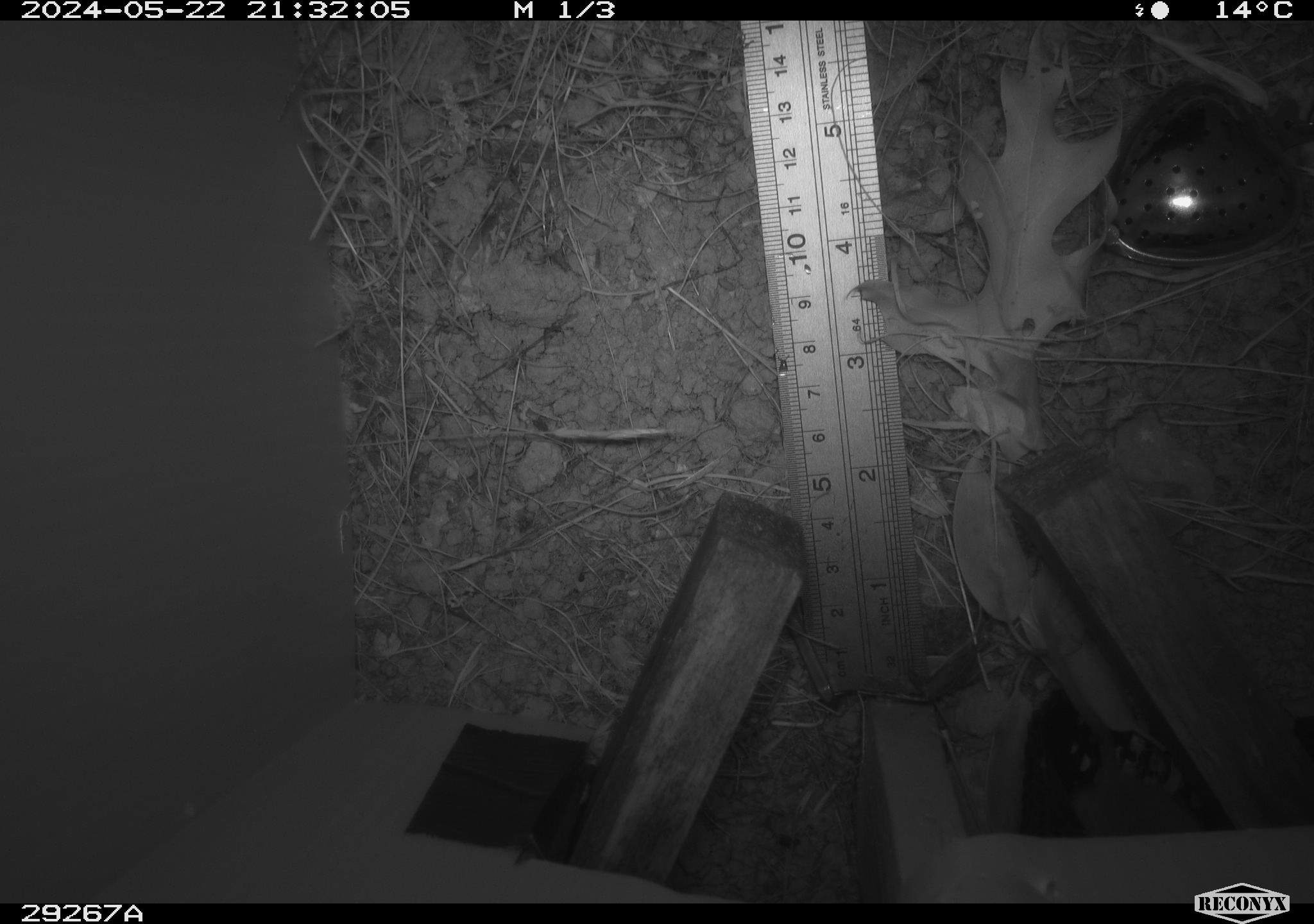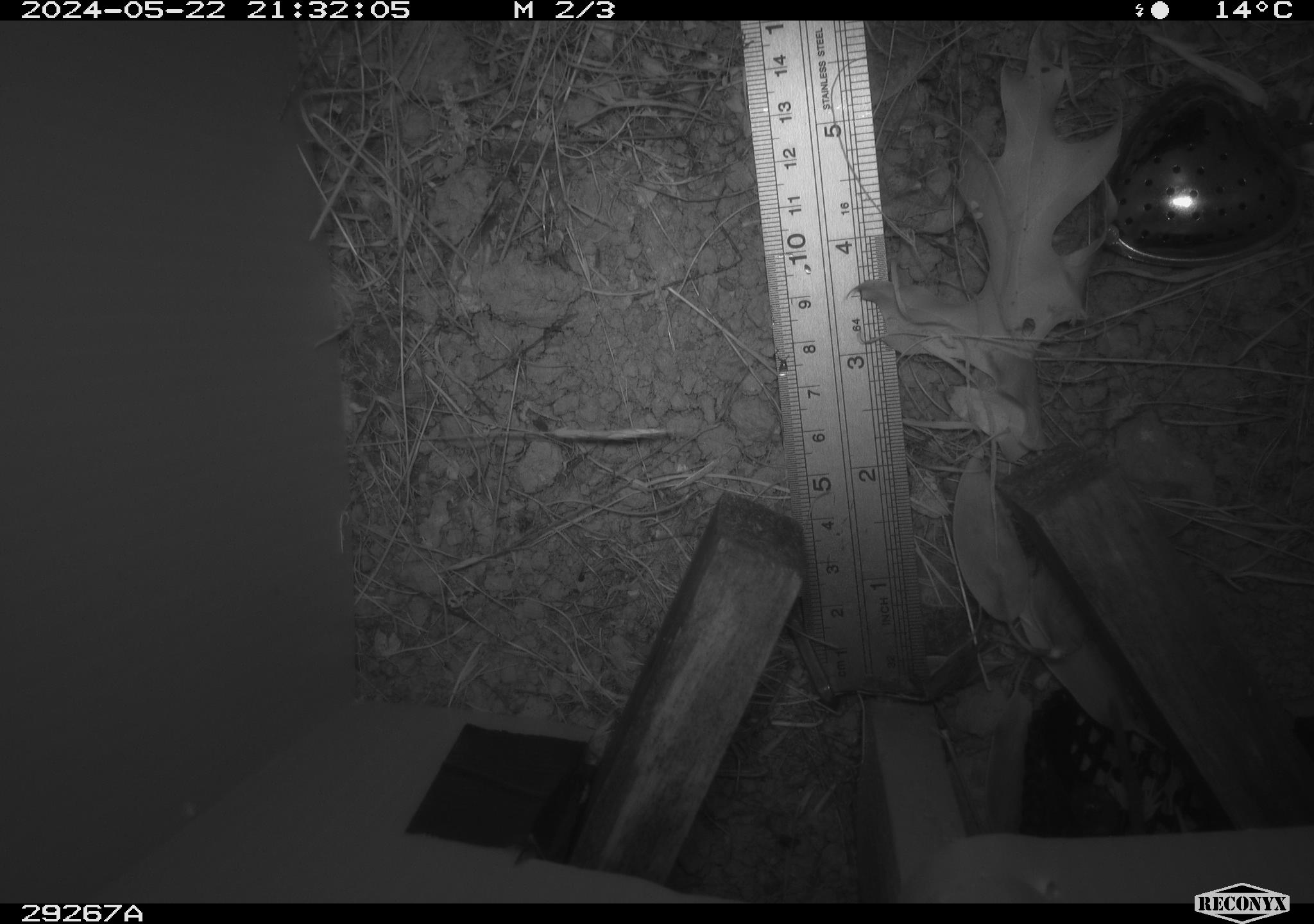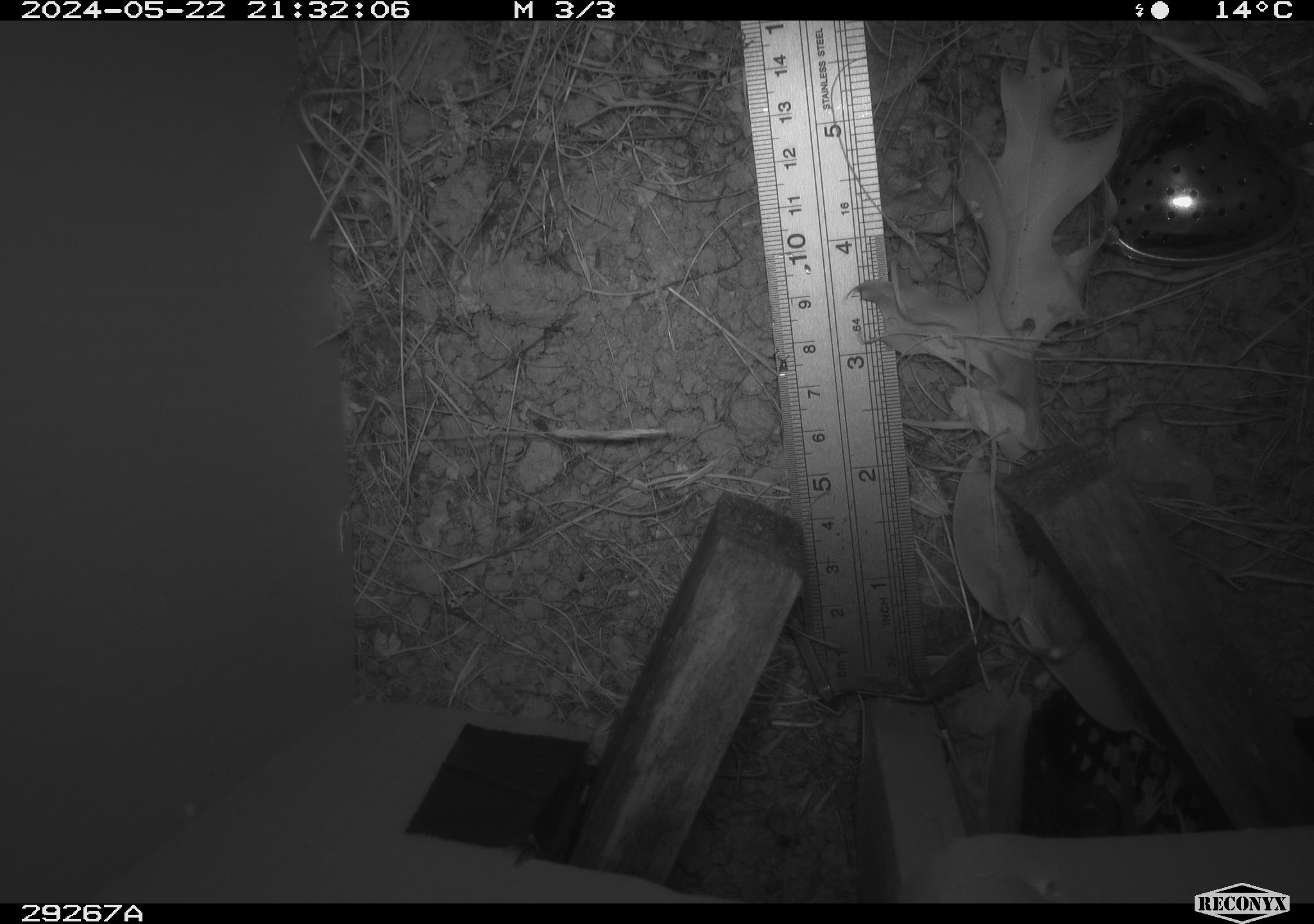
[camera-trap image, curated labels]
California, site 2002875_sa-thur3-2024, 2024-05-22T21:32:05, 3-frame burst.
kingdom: Animalia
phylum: Chordata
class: Mammalia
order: Rodentia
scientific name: Rodentia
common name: mouse species